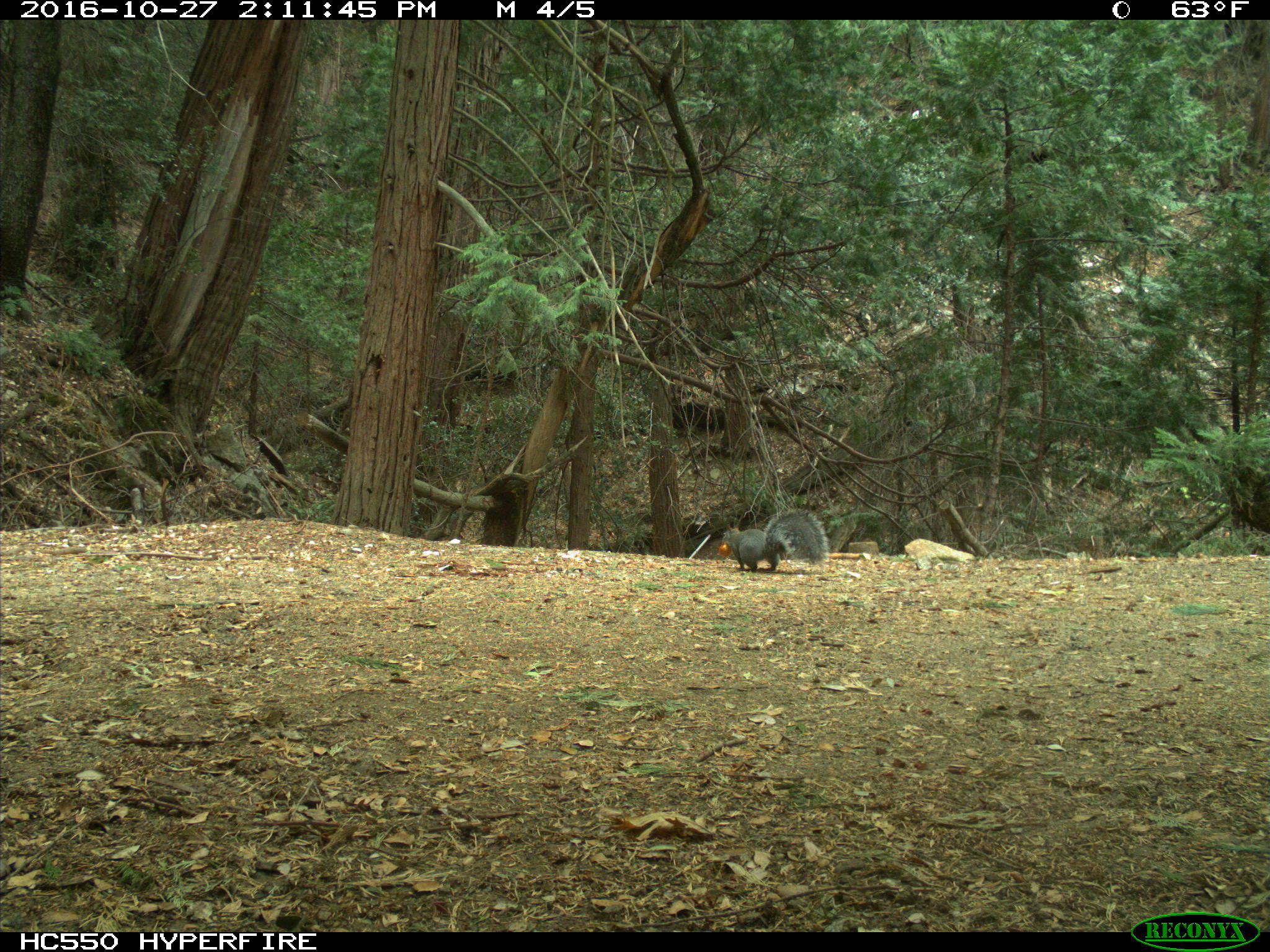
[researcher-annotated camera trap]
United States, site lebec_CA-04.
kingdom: Animalia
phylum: Chordata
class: Mammalia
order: Rodentia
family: Sciuridae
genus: Sciurus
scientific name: Sciurus carolinensis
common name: eastern gray squirrel